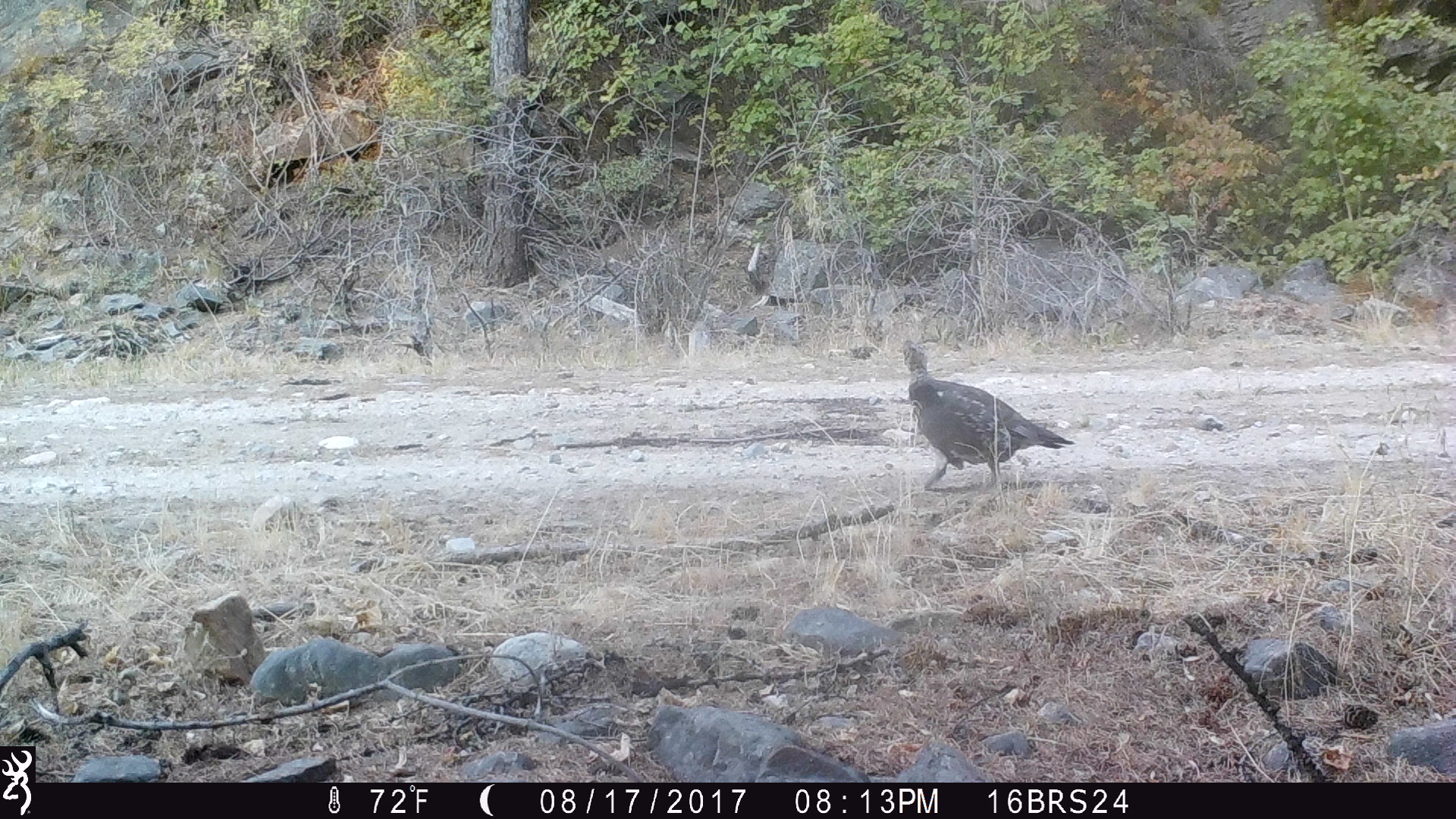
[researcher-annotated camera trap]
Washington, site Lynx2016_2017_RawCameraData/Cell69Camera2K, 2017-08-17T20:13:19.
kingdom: Animalia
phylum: Chordata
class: Aves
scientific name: Aves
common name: birds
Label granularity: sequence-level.